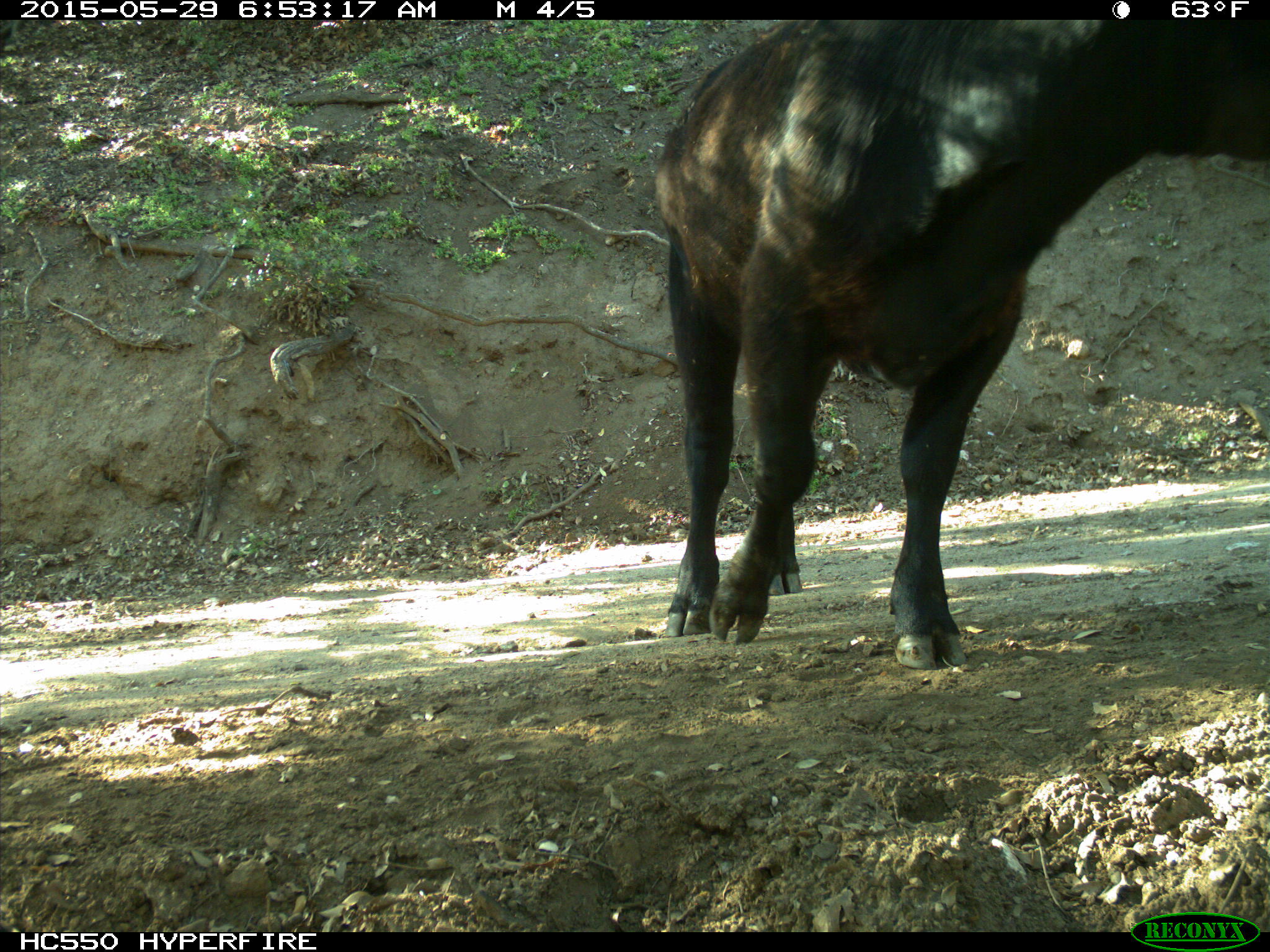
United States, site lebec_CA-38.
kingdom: Animalia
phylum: Chordata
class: Mammalia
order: Artiodactyla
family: Bovidae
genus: Bos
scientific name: Bos taurus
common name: domestic cow